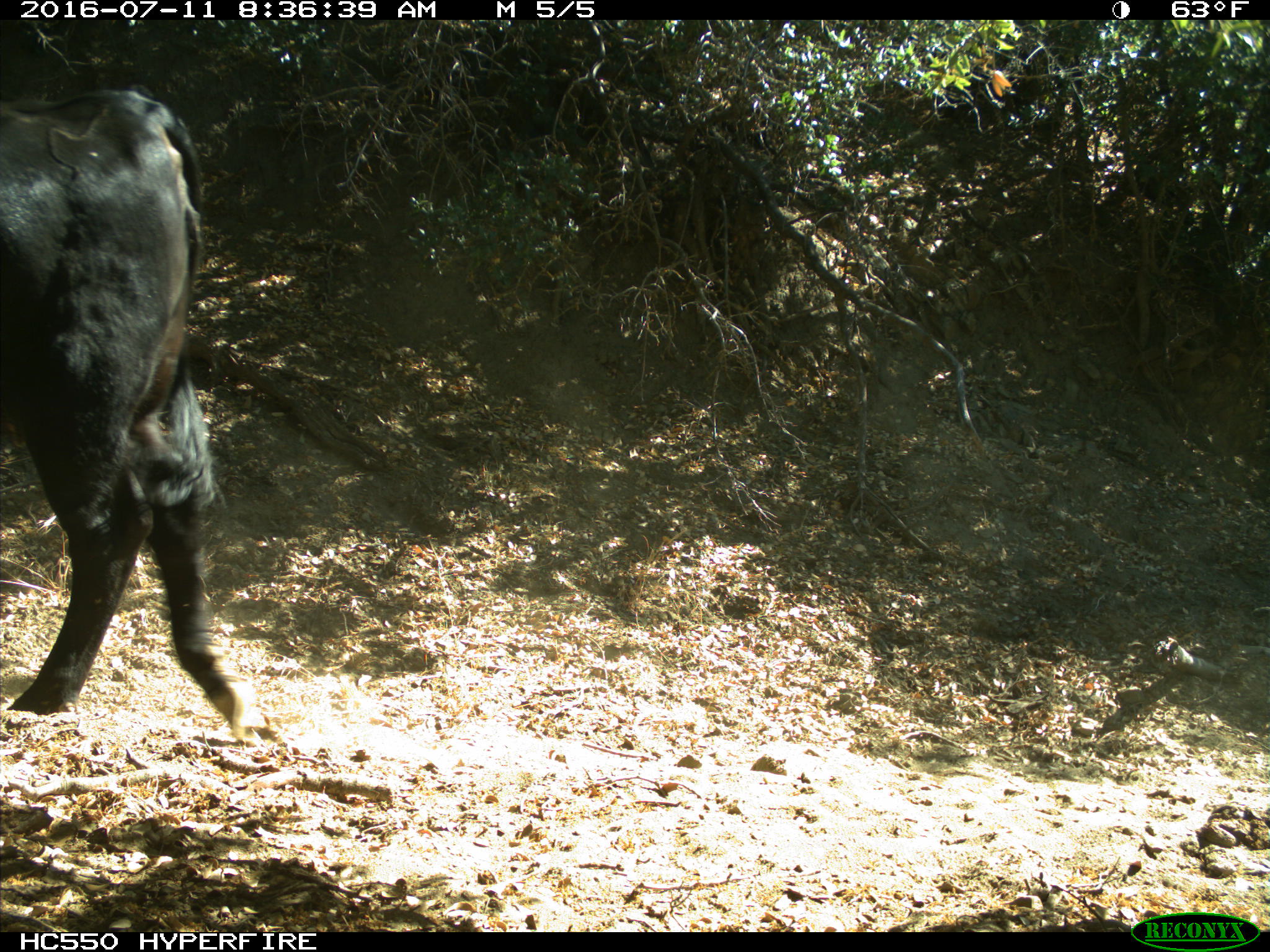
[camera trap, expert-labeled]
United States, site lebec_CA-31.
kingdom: Animalia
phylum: Chordata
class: Mammalia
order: Artiodactyla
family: Bovidae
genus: Bos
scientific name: Bos taurus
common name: domestic cow